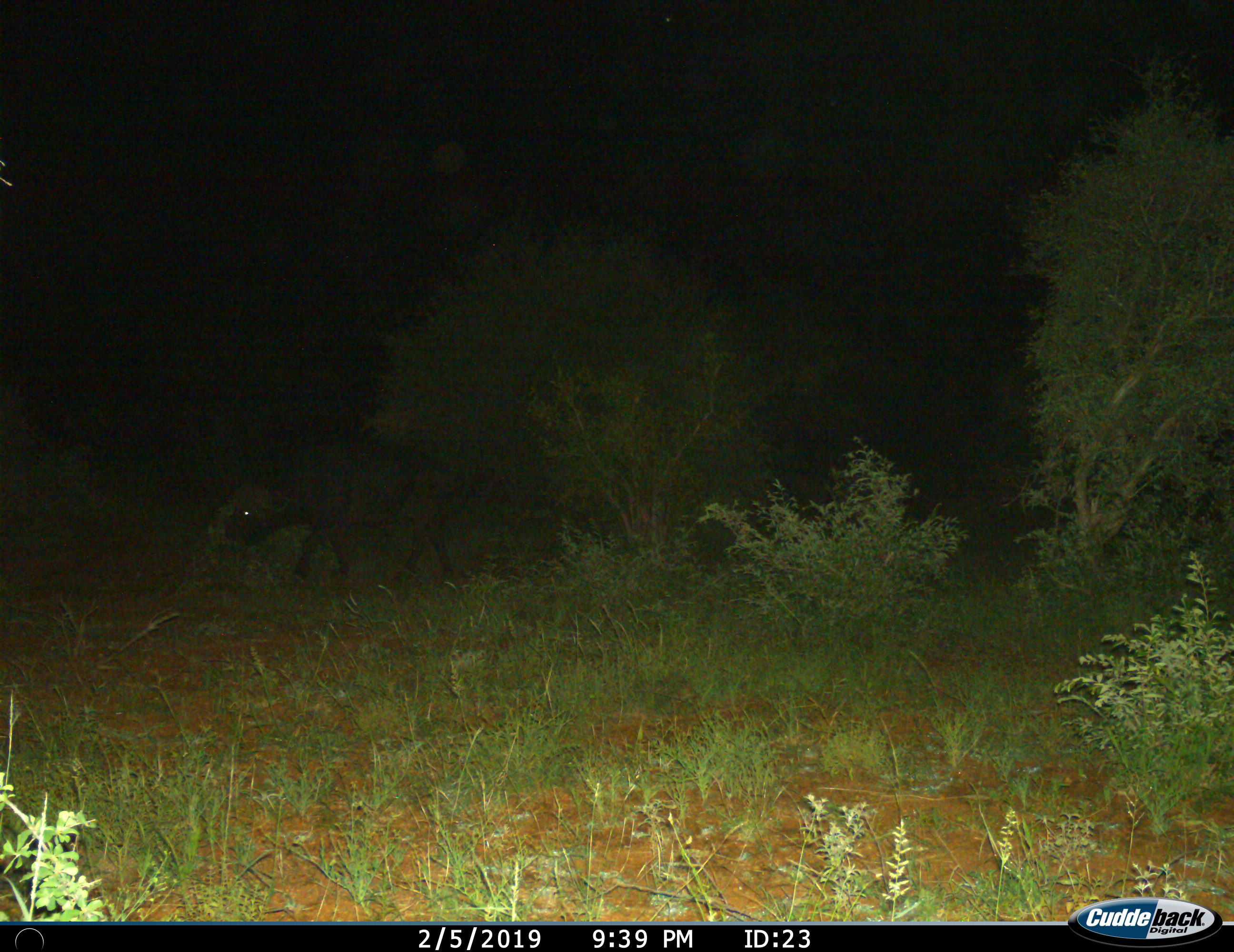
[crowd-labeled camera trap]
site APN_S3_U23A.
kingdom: Animalia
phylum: Chordata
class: Mammalia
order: Artiodactyla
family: Bovidae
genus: Syncerus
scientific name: Syncerus caffer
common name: african buffalo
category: buffalo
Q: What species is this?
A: Buffalo (african buffalo) (Syncerus caffer).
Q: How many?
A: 1.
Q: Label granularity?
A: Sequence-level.